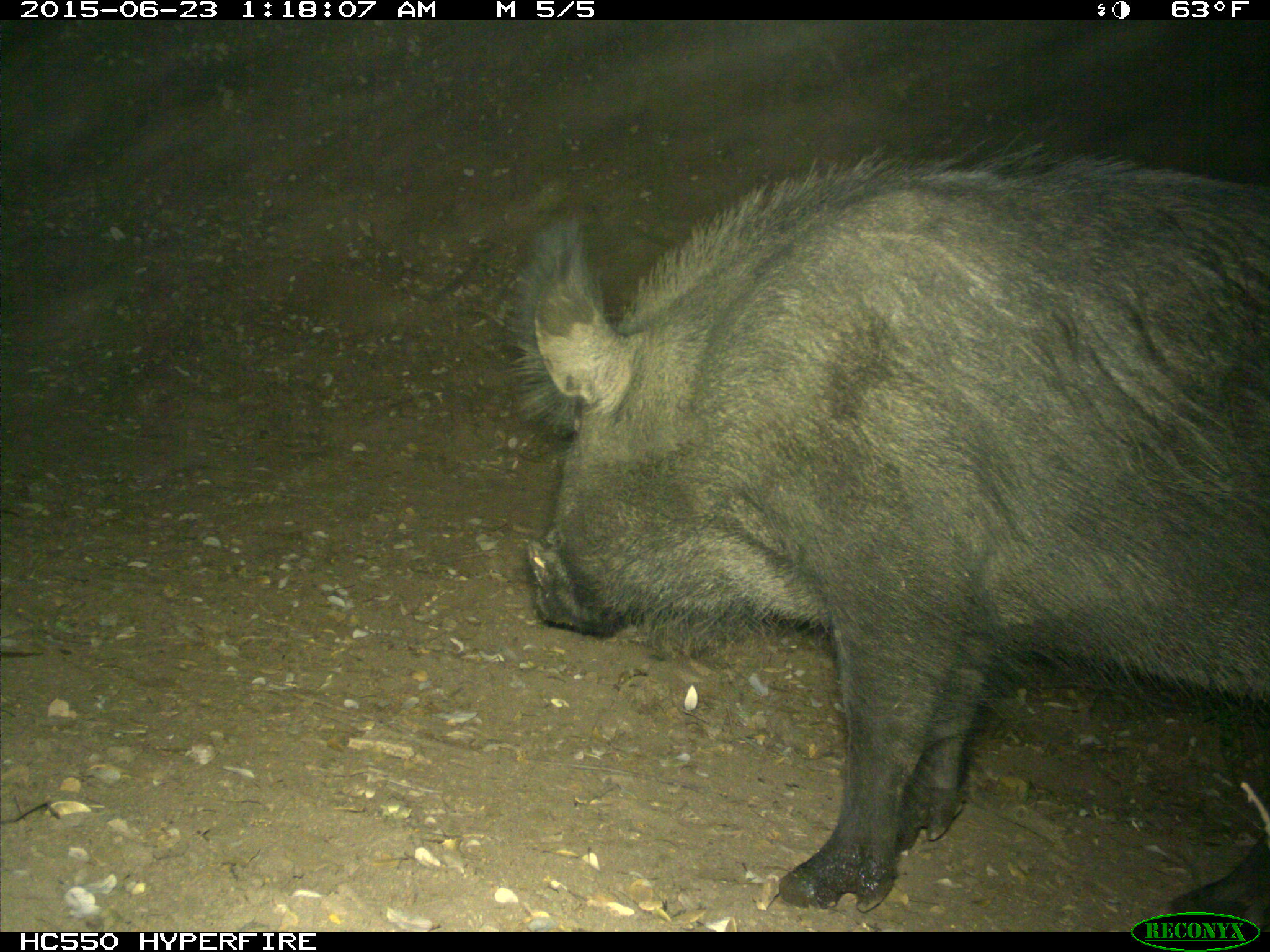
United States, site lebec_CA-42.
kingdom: Animalia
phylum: Chordata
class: Mammalia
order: Artiodactyla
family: Suidae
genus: Sus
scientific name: Sus scrofa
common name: wild boar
Sus scrofa (wild boar).